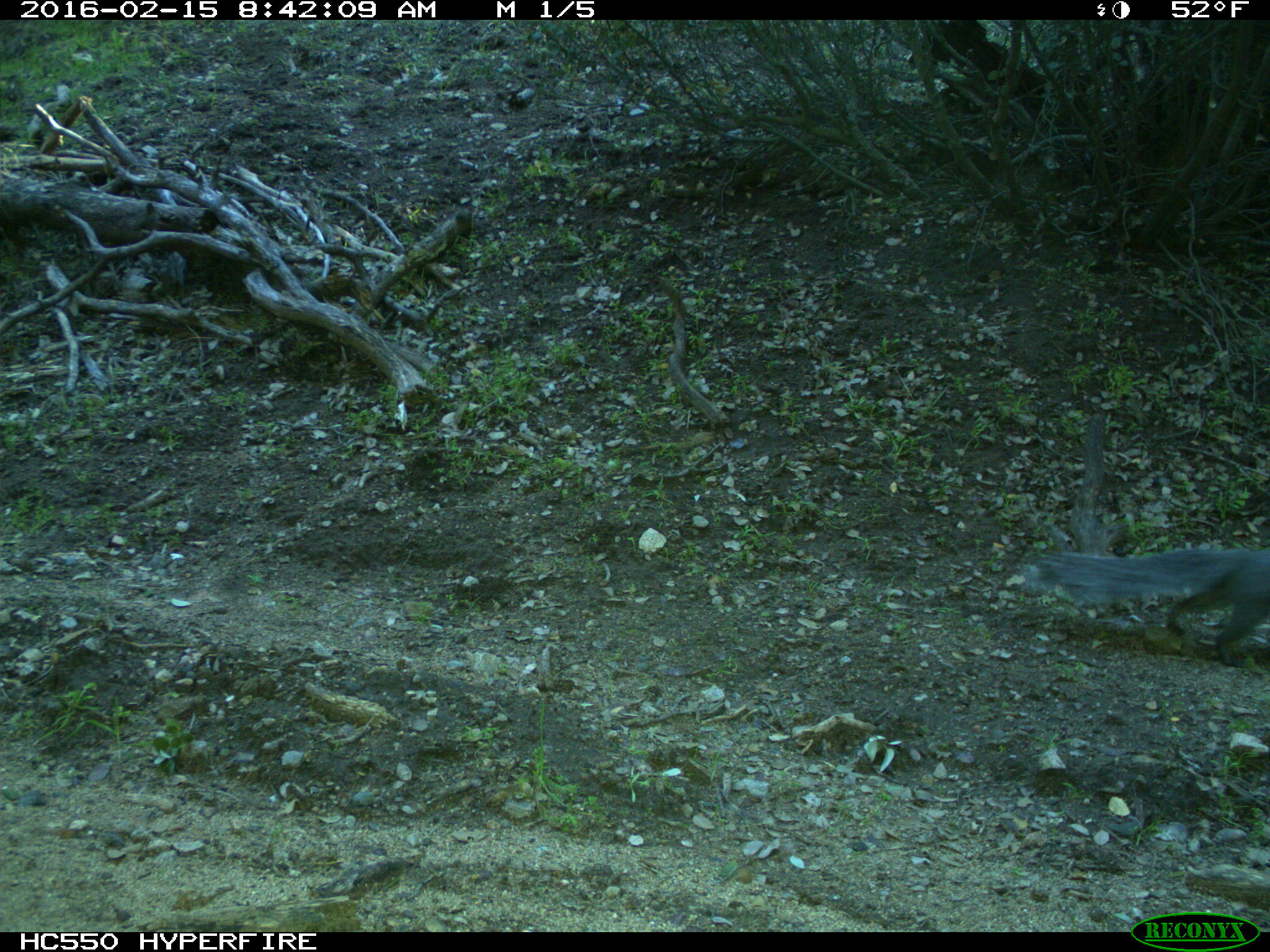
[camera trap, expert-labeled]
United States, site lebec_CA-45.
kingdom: Animalia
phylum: Chordata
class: Mammalia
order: Rodentia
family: Sciuridae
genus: Sciurus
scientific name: Sciurus carolinensis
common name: eastern gray squirrel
Sciurus carolinensis (eastern gray squirrel).